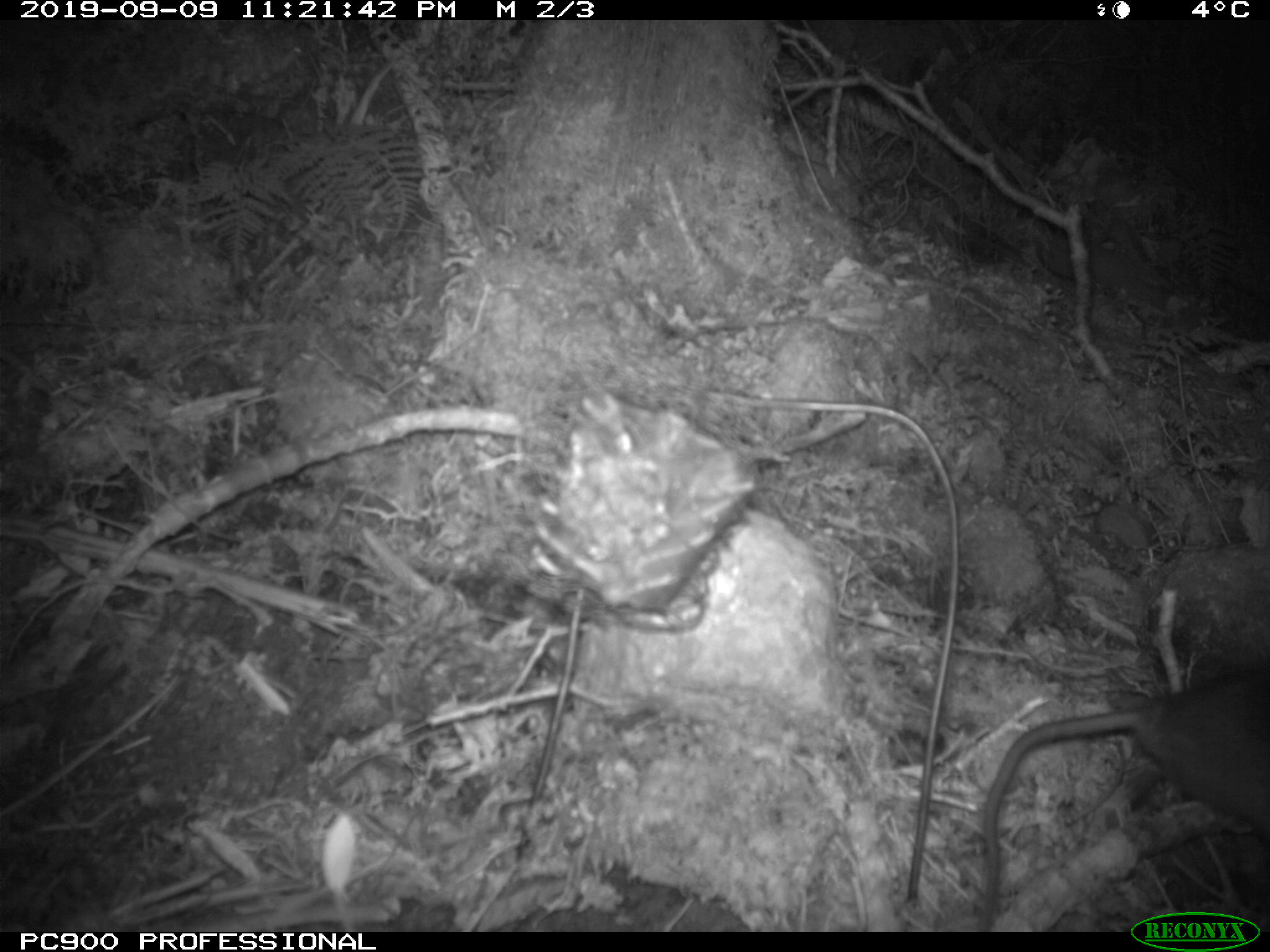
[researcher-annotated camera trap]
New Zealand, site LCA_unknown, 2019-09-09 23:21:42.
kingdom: Animalia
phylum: Chordata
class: Mammalia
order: Rodentia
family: Muridae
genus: Rattus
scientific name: Rattus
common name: rat